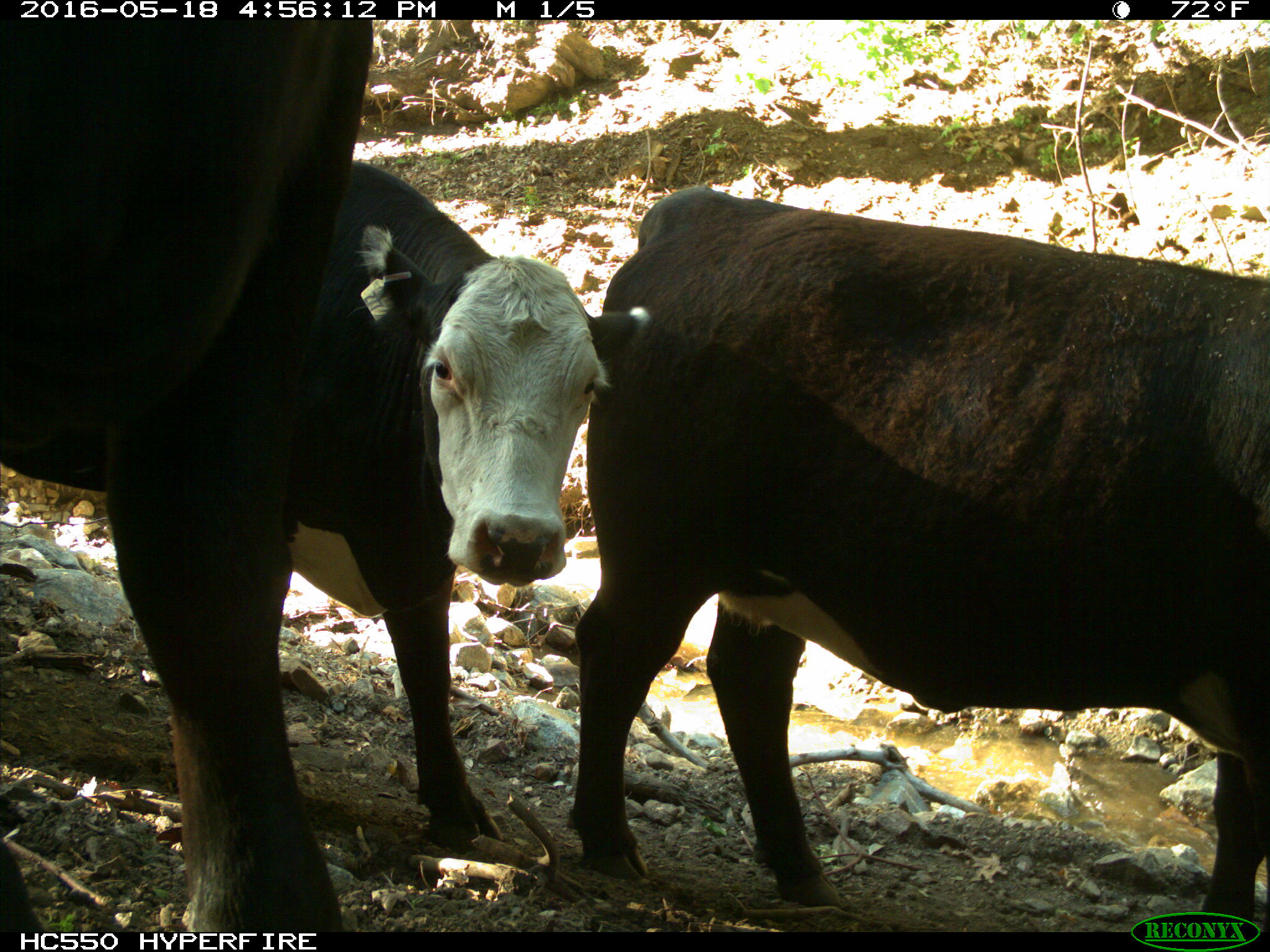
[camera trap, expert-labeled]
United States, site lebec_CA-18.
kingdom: Animalia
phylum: Chordata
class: Mammalia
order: Artiodactyla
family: Bovidae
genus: Bos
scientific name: Bos taurus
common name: domestic cow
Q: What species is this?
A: Bos taurus (domestic cow).